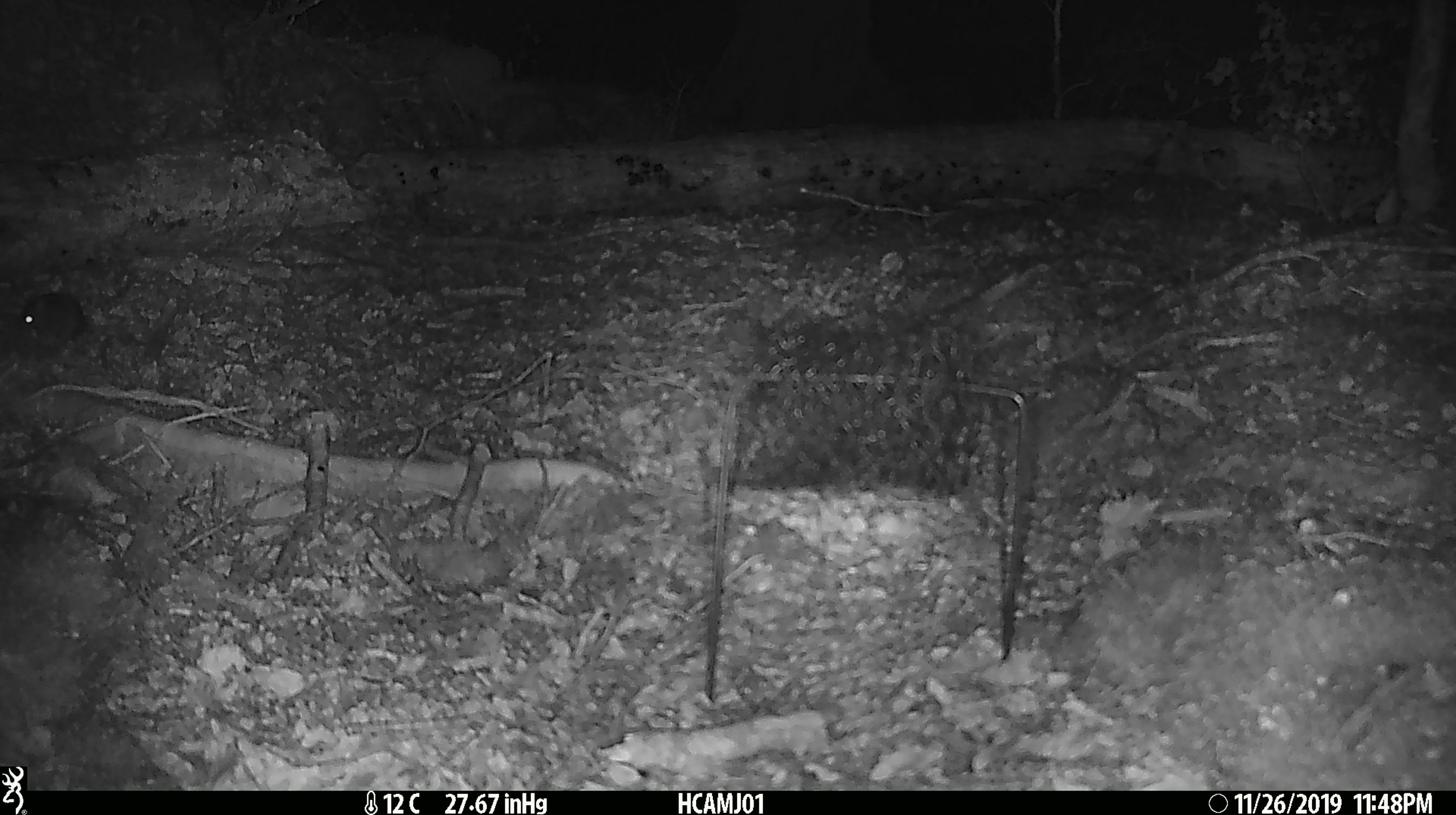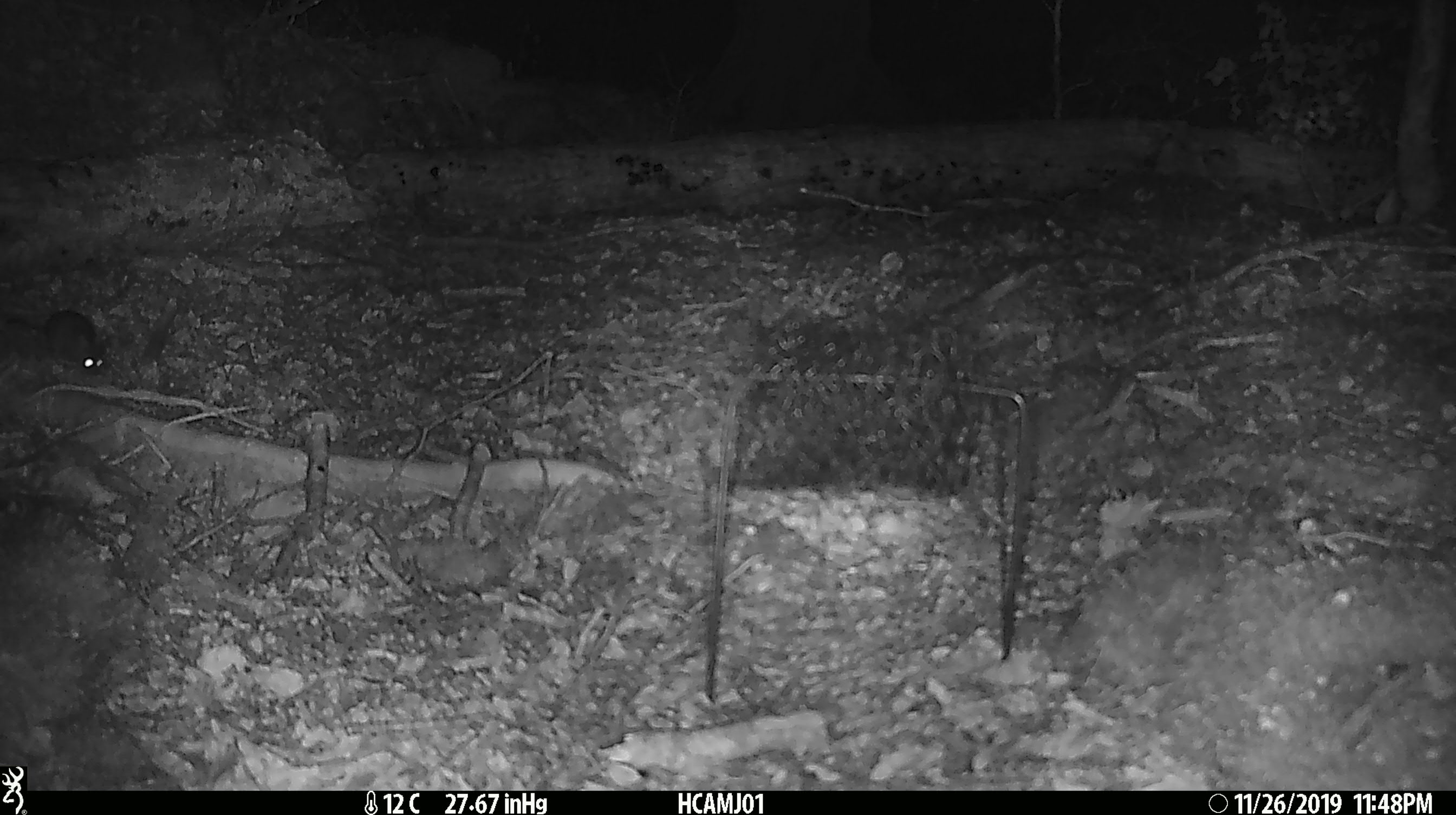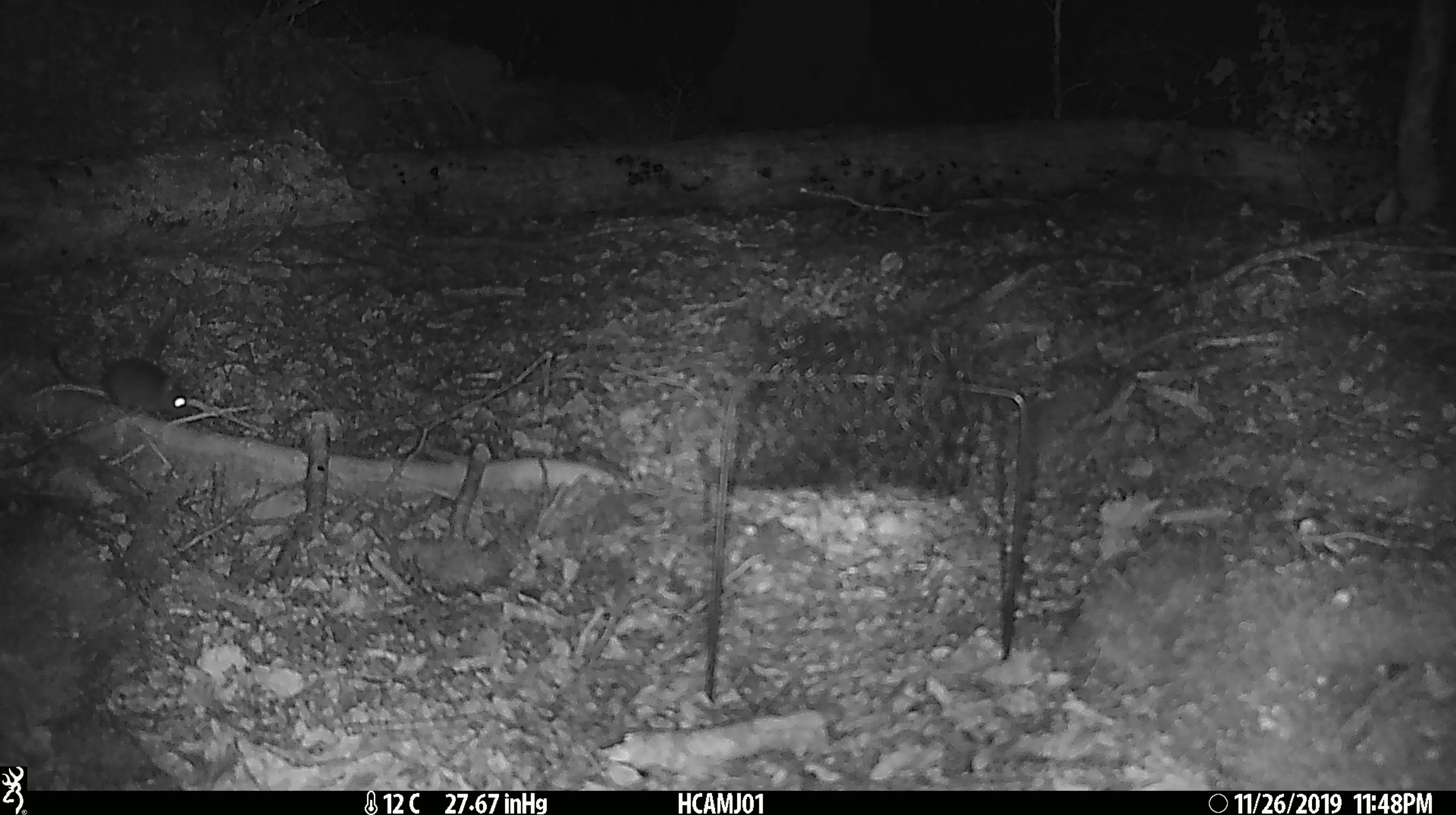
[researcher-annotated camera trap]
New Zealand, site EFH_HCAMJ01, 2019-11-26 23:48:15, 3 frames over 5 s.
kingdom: Animalia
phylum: Chordata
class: Mammalia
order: Rodentia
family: Muridae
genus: Mus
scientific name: Mus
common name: mouse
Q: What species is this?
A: Mouse (Mus).